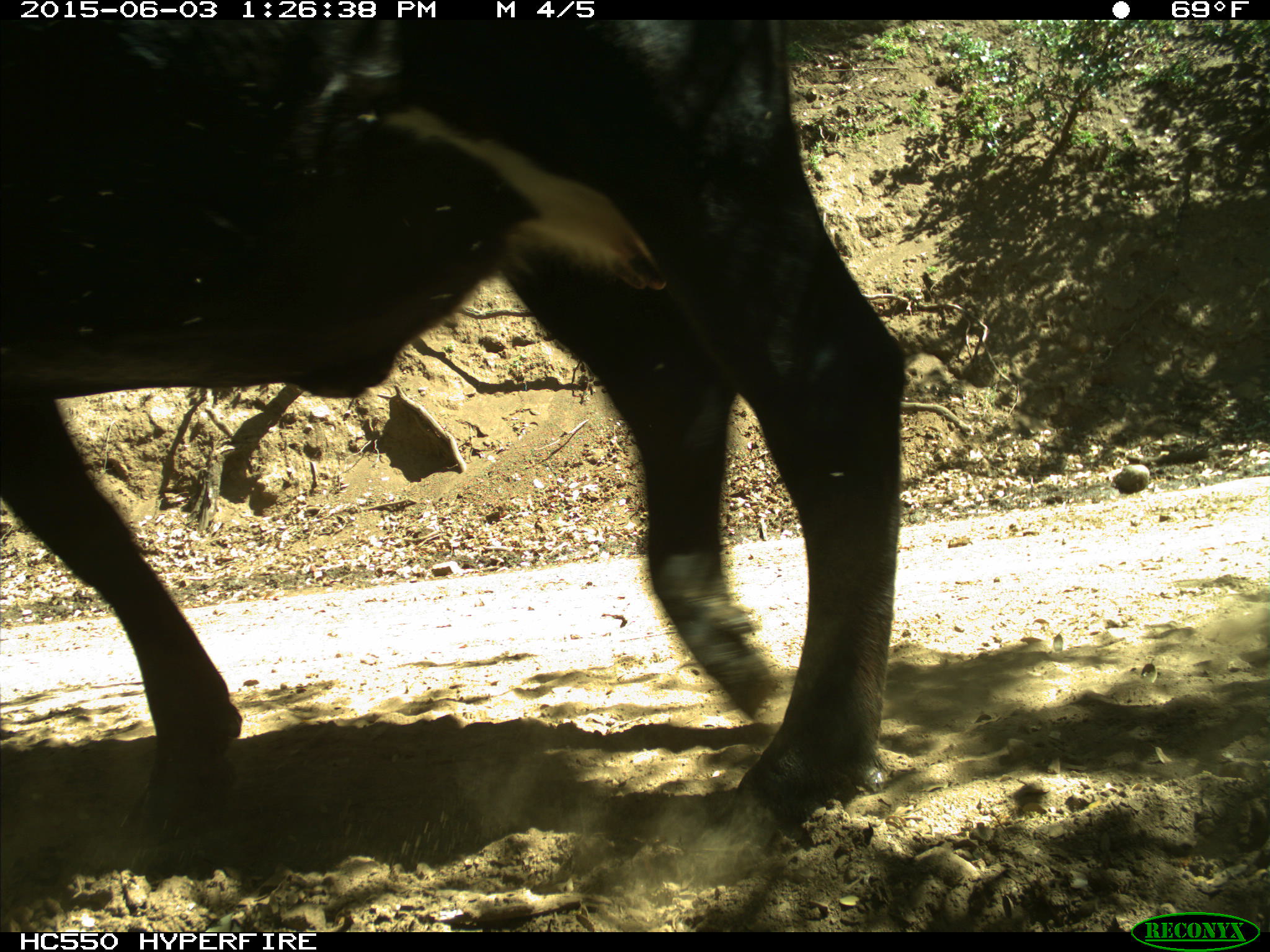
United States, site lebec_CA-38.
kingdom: Animalia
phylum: Chordata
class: Mammalia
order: Artiodactyla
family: Bovidae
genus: Bos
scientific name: Bos taurus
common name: domestic cow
Bos taurus (domestic cow).